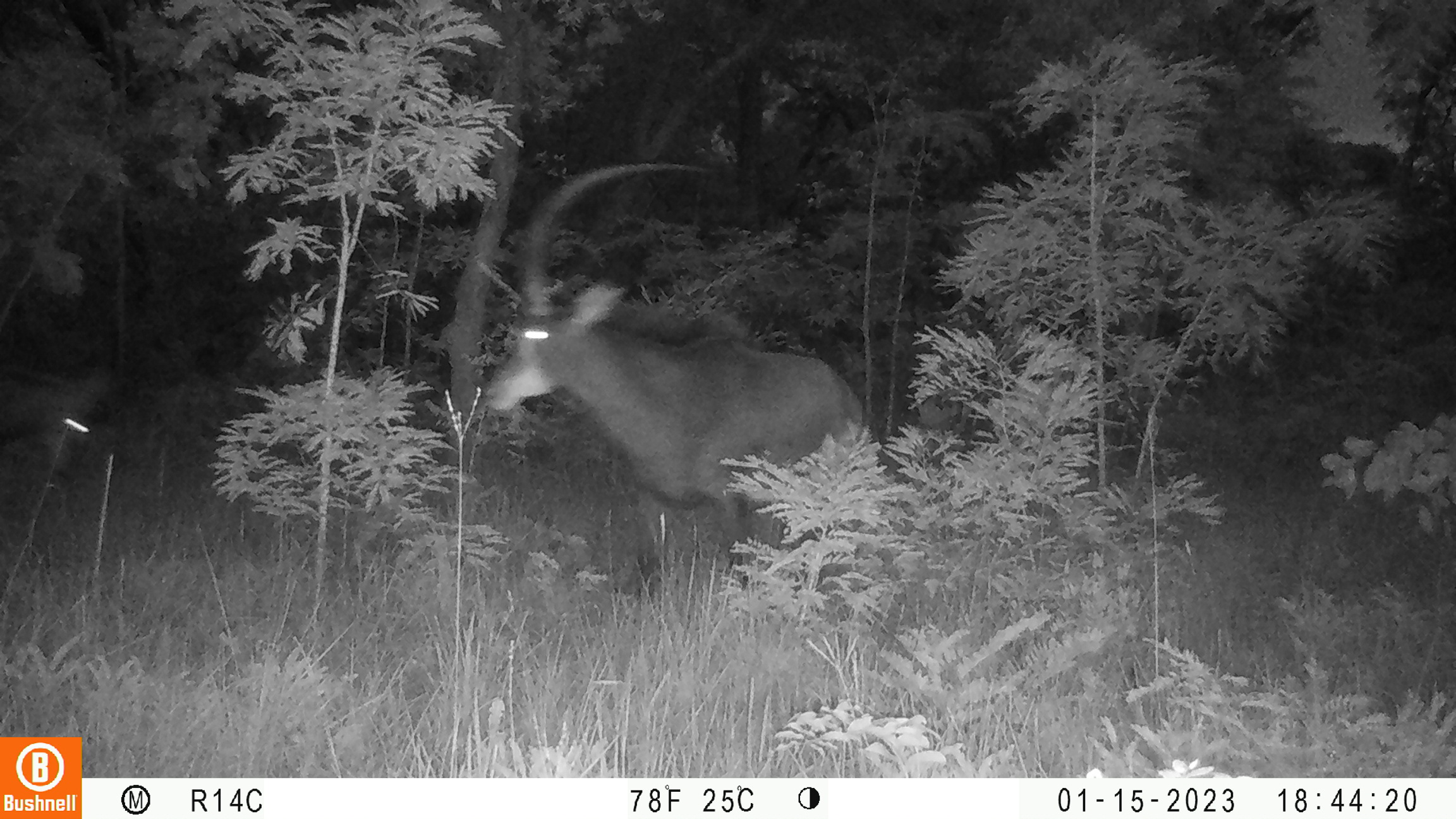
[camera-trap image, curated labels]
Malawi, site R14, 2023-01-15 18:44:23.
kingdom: Animalia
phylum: Chordata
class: Mammalia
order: Artiodactyla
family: Bovidae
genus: Hippotragus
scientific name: Hippotragus niger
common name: sable antelope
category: sable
Sable (sable antelope) (Hippotragus niger), count 2.